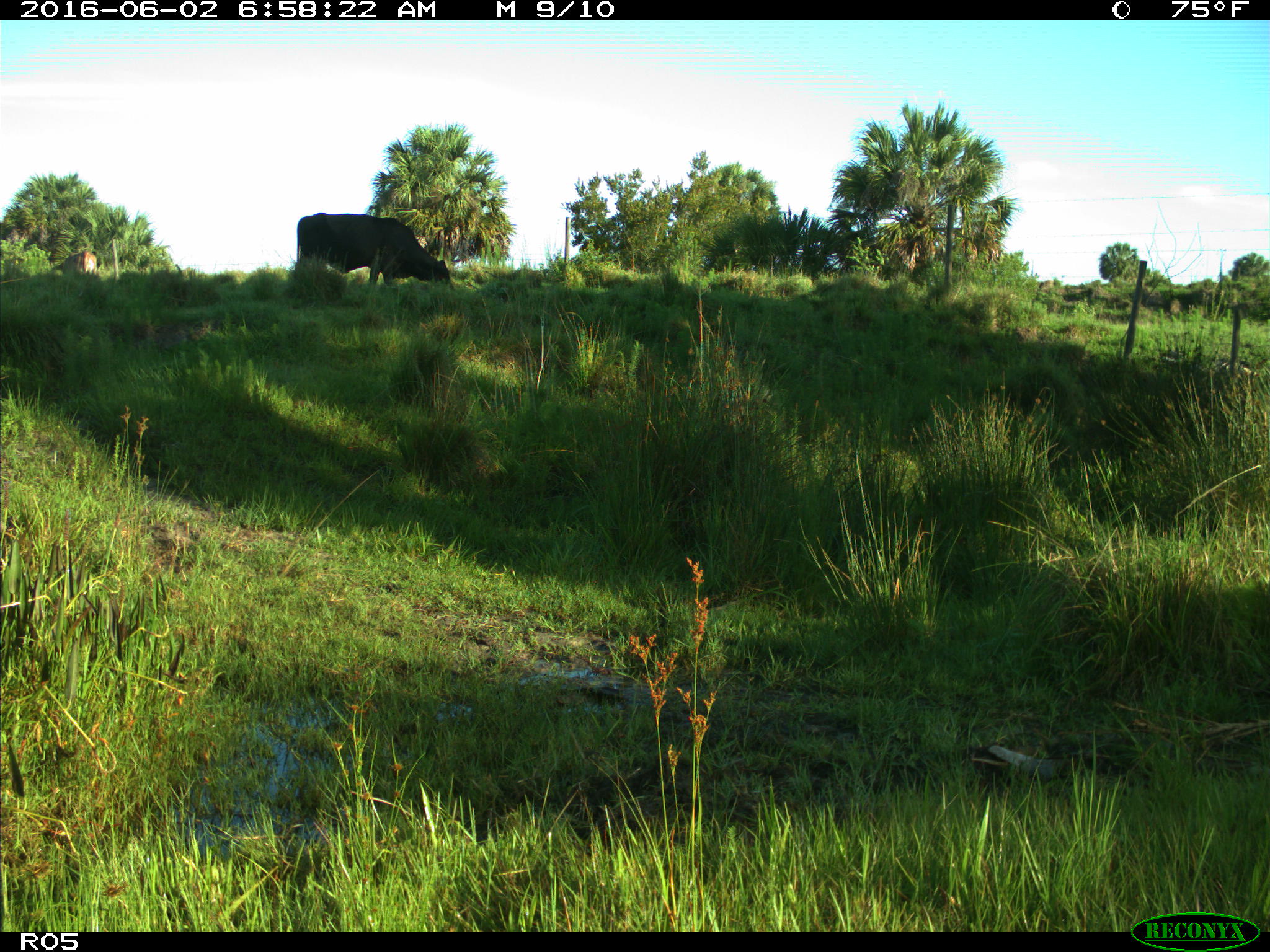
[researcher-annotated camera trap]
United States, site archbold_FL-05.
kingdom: Animalia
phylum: Chordata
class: Mammalia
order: Artiodactyla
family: Bovidae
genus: Bos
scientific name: Bos taurus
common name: domestic cow